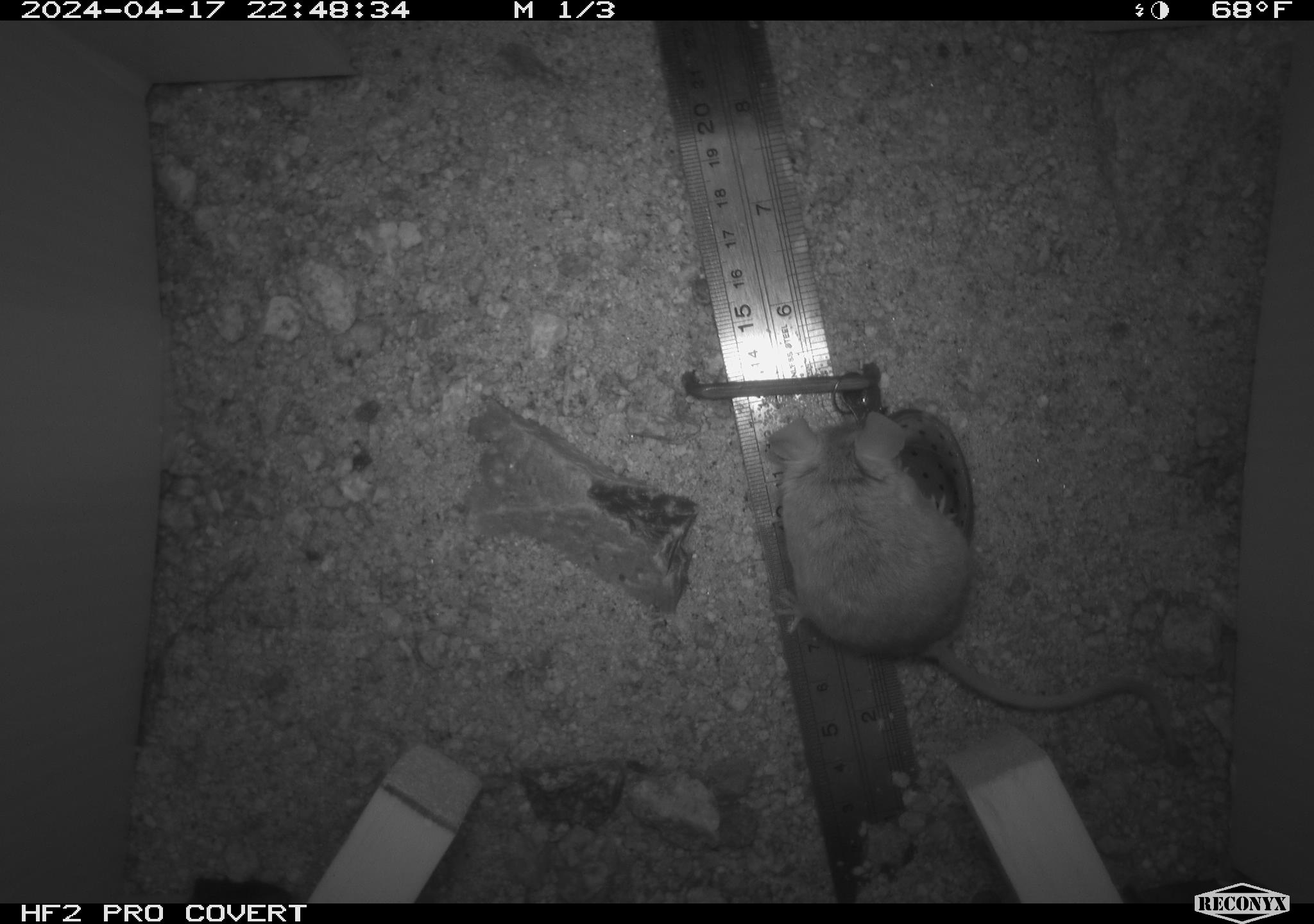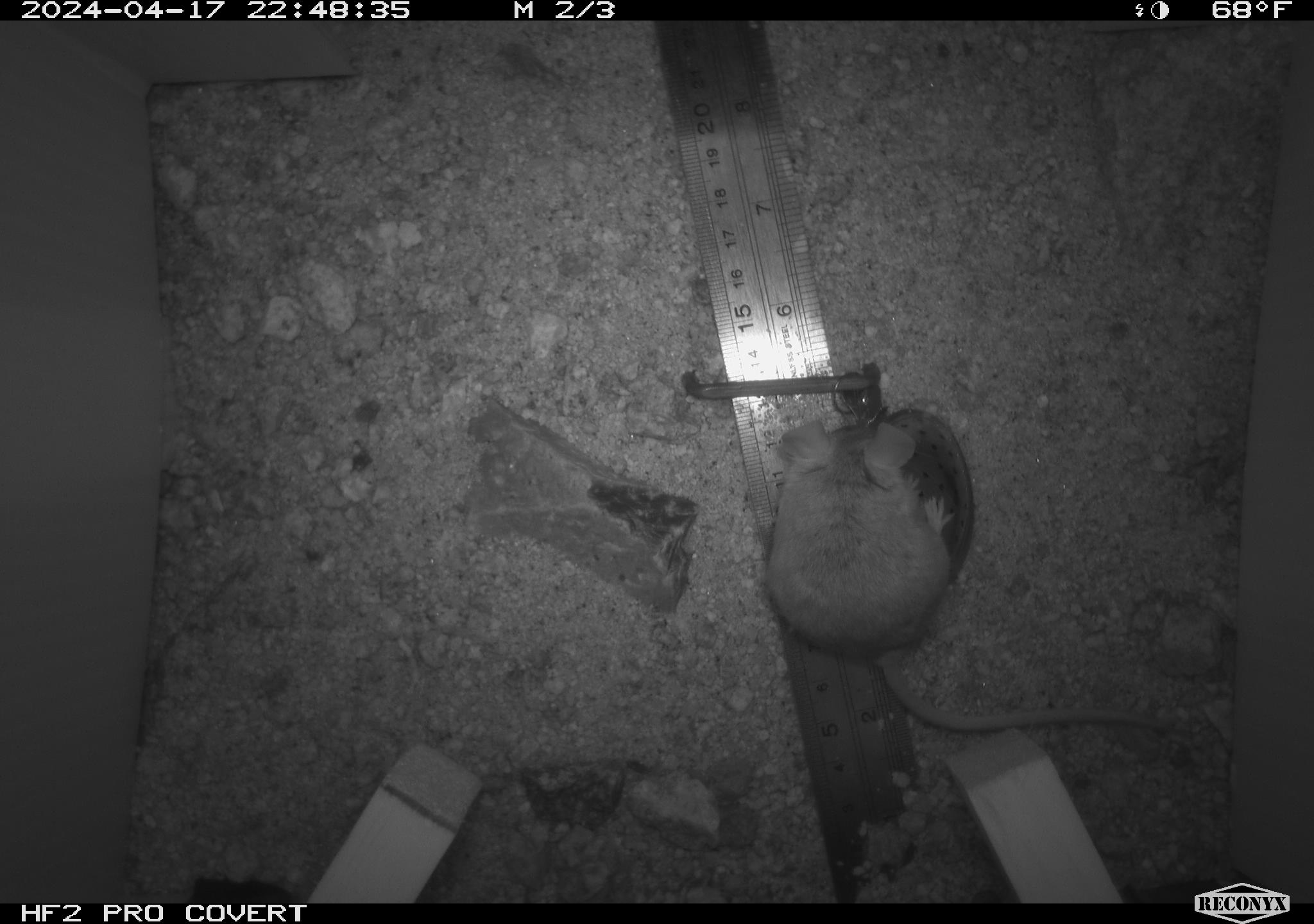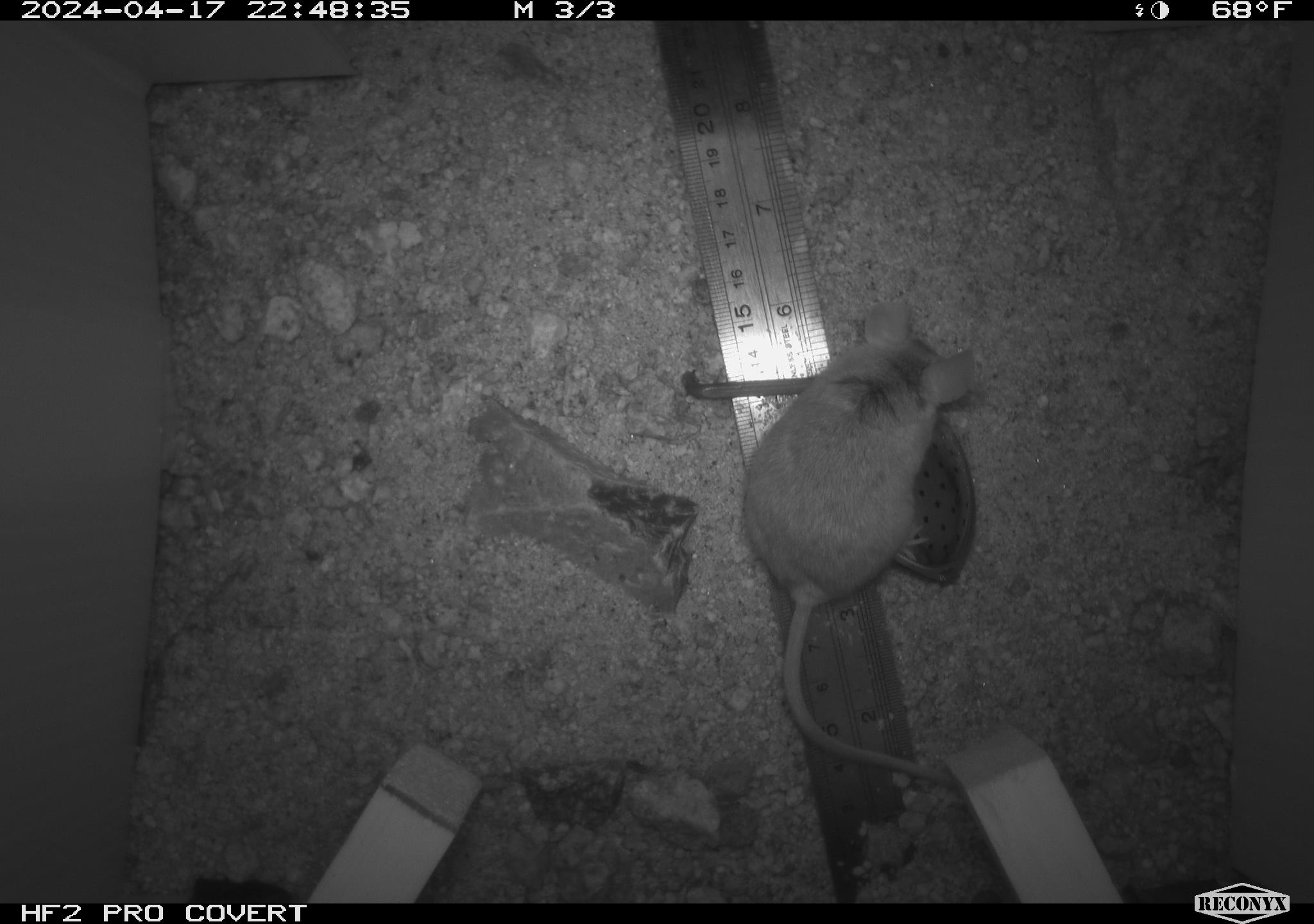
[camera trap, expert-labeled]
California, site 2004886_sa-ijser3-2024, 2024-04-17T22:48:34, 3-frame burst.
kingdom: Animalia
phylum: Chordata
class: Mammalia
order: Rodentia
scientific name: Rodentia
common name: mouse species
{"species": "mouse species (Rodentia)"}